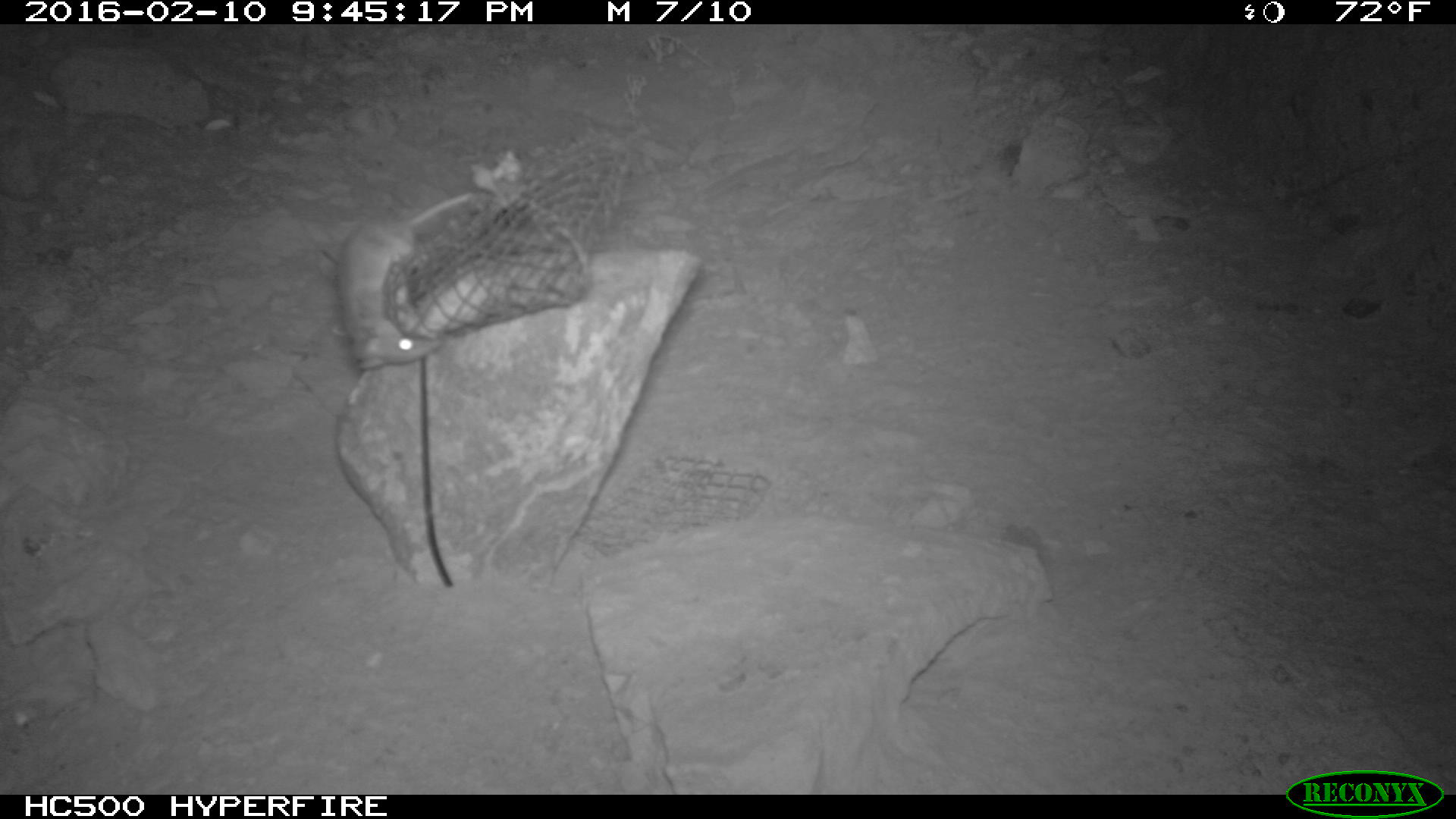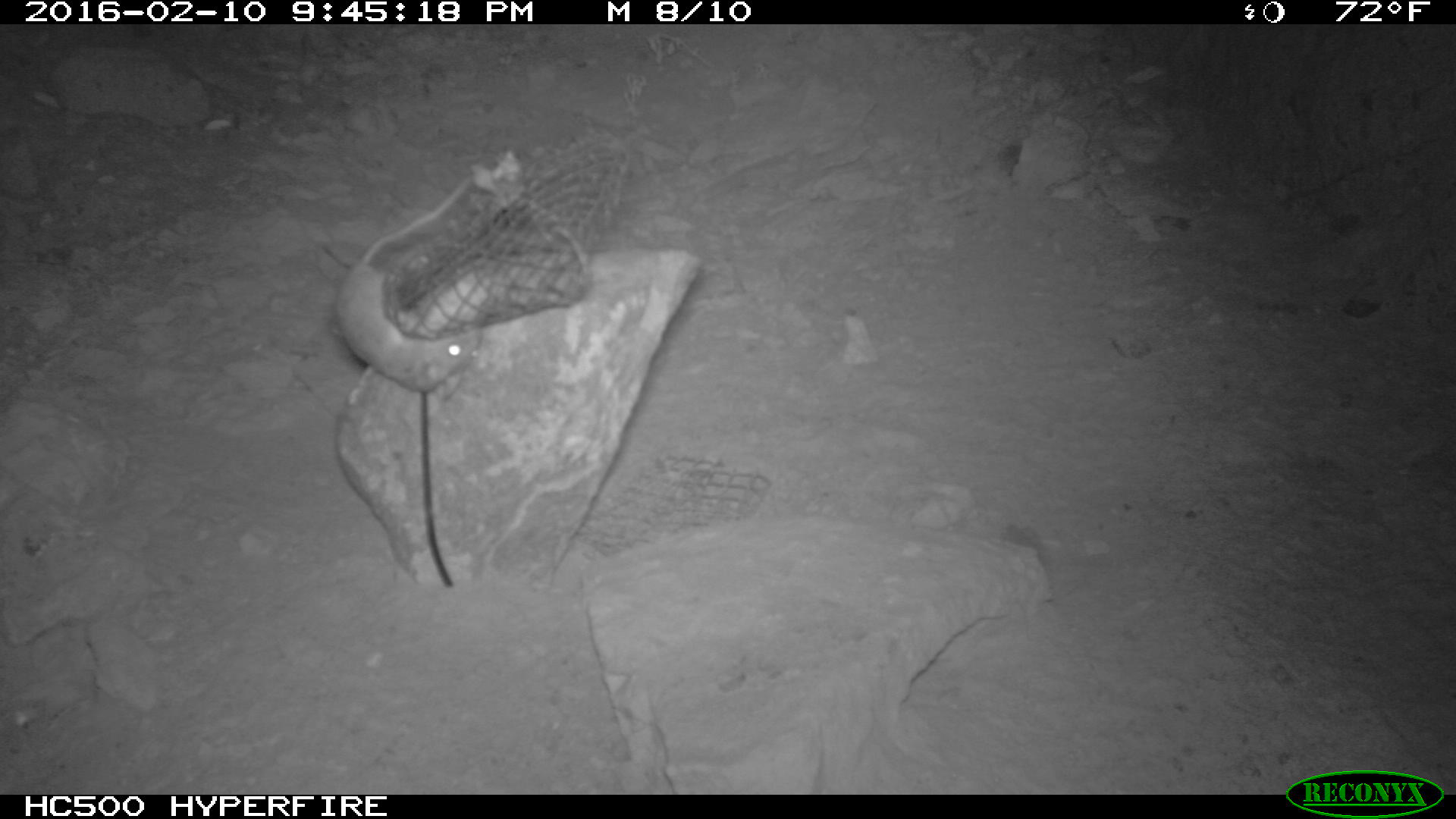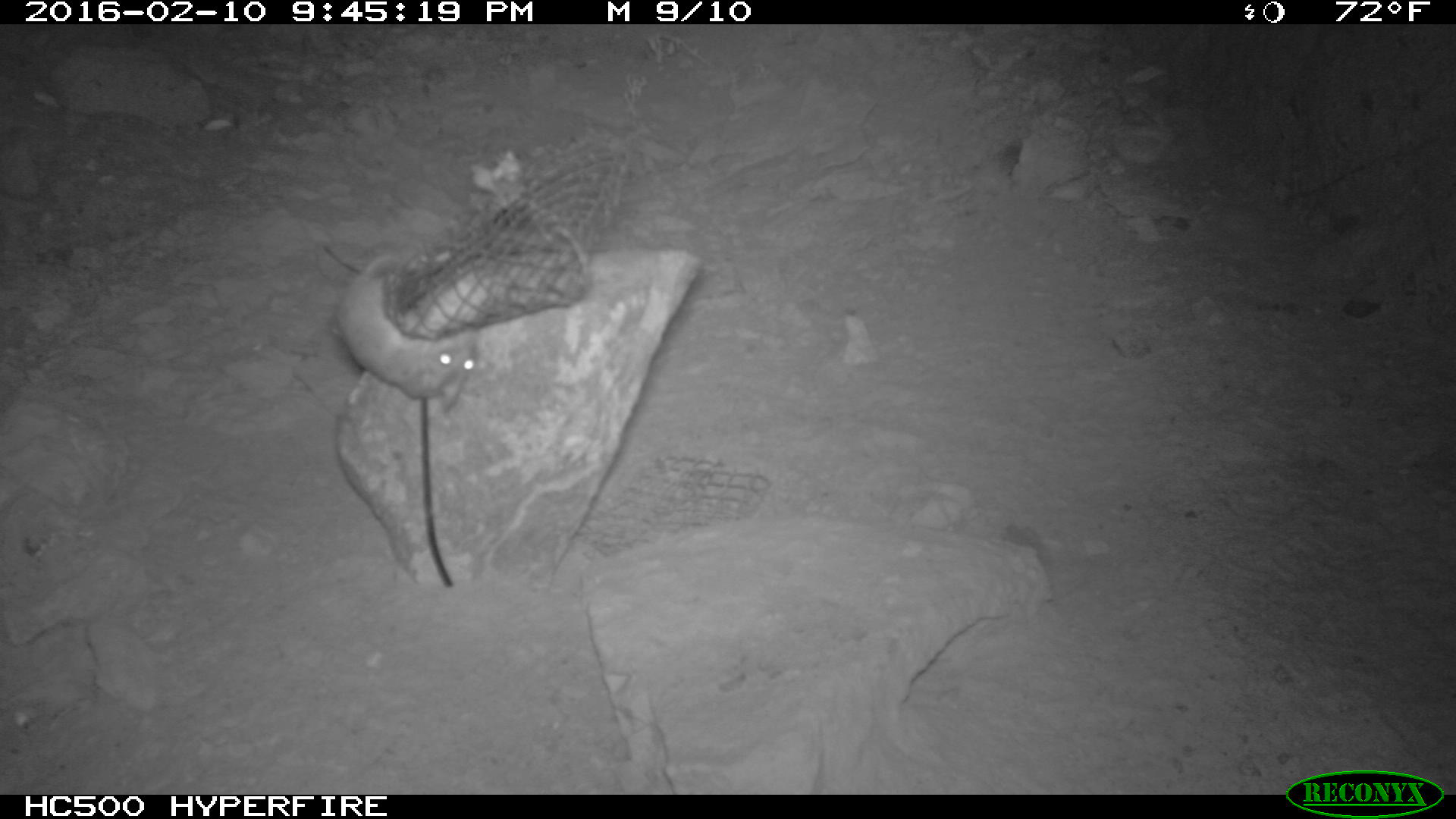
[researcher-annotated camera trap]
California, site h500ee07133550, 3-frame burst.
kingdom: Animalia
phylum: Chordata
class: Mammalia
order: Rodentia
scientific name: Rodentia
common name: rodent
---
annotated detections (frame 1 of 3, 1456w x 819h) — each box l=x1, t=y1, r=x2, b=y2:
rodent: l=335, t=195, r=472, b=369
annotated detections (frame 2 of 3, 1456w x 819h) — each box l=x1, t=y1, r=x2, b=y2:
rodent: l=336, t=171, r=474, b=391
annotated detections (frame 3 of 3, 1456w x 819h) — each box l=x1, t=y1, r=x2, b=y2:
rodent: l=335, t=253, r=479, b=400